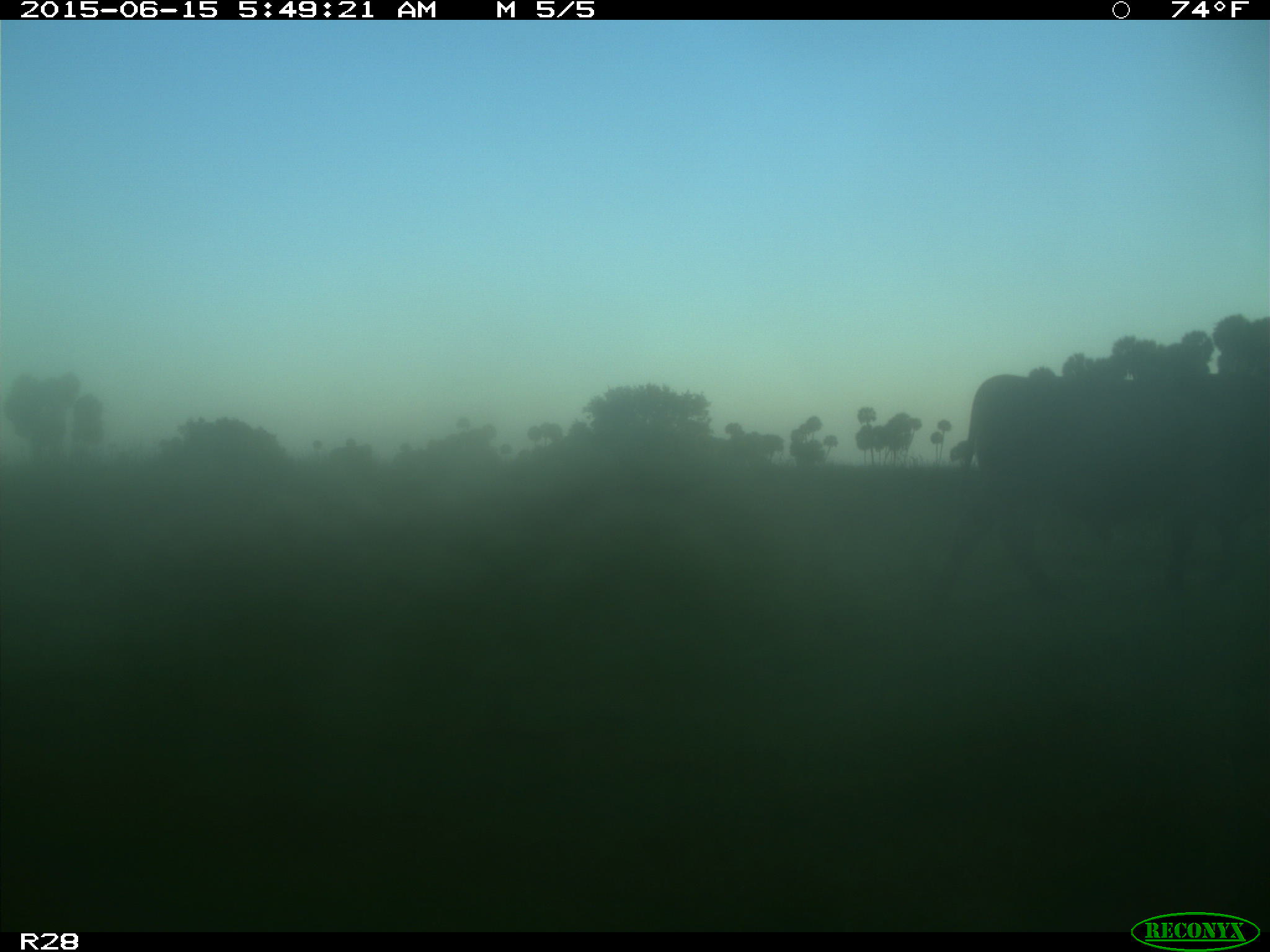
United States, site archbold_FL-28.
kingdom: Animalia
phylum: Chordata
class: Mammalia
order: Artiodactyla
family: Bovidae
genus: Bos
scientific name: Bos taurus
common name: domestic cow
Bos taurus (domestic cow).